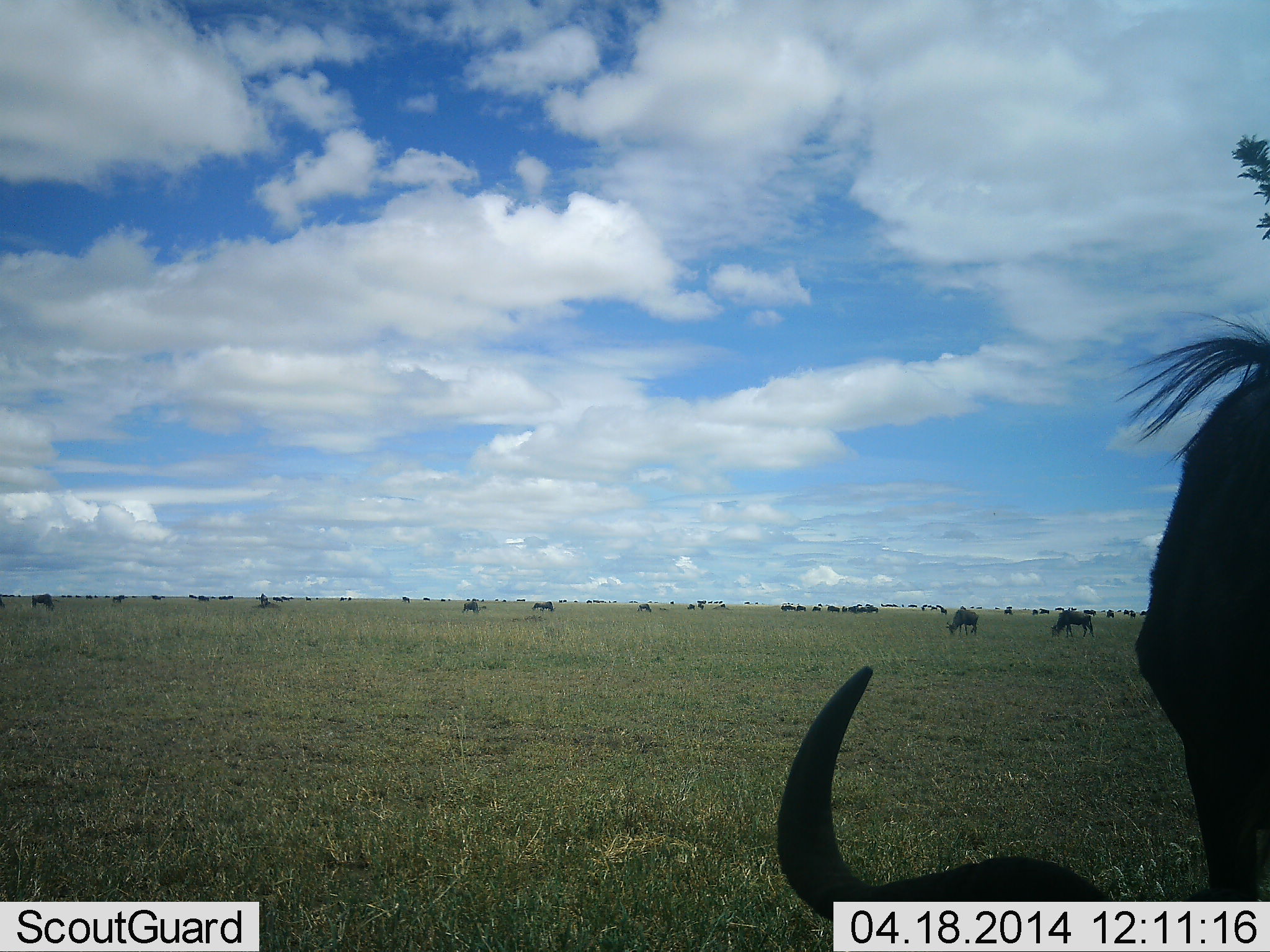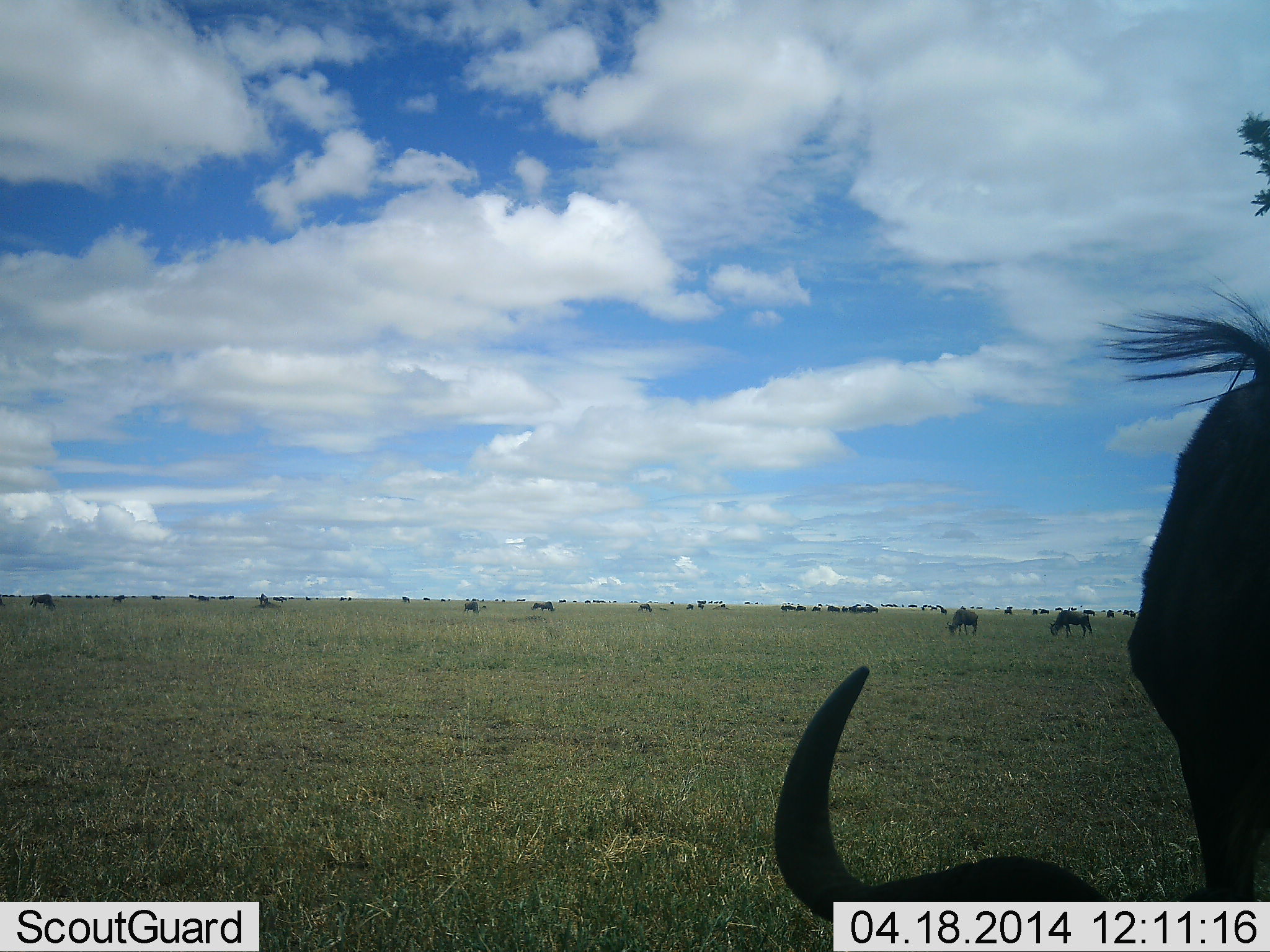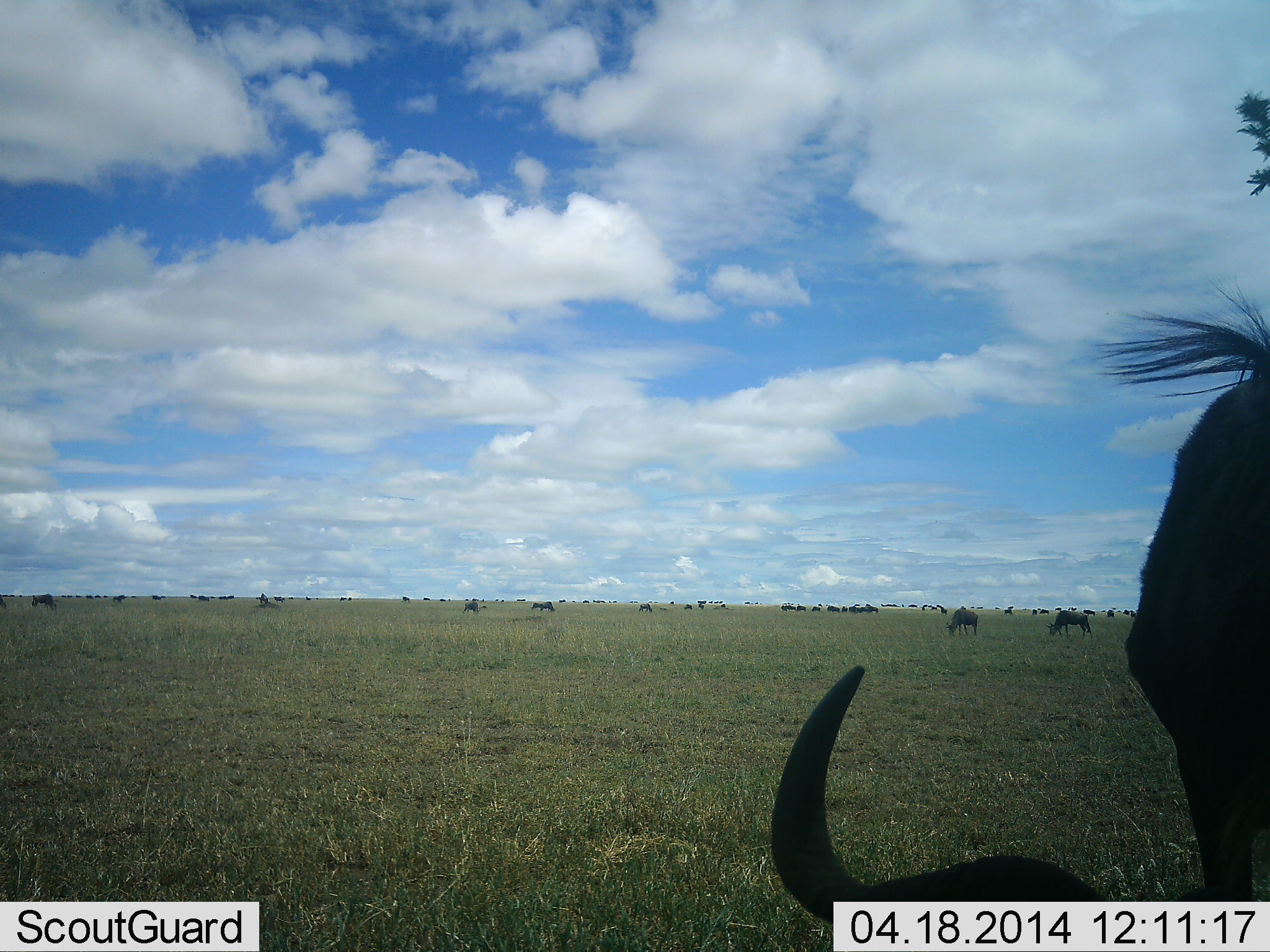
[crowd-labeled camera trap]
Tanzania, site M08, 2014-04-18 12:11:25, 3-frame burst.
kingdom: Animalia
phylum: Chordata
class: Mammalia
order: Artiodactyla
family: Bovidae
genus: Connochaetes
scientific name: Connochaetes taurinus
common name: blue wildebeest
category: wildebeest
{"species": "wildebeest (blue wildebeest) (Connochaetes taurinus)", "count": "11-50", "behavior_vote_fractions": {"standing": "60%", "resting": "20%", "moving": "10%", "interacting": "0%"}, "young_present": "0%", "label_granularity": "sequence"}